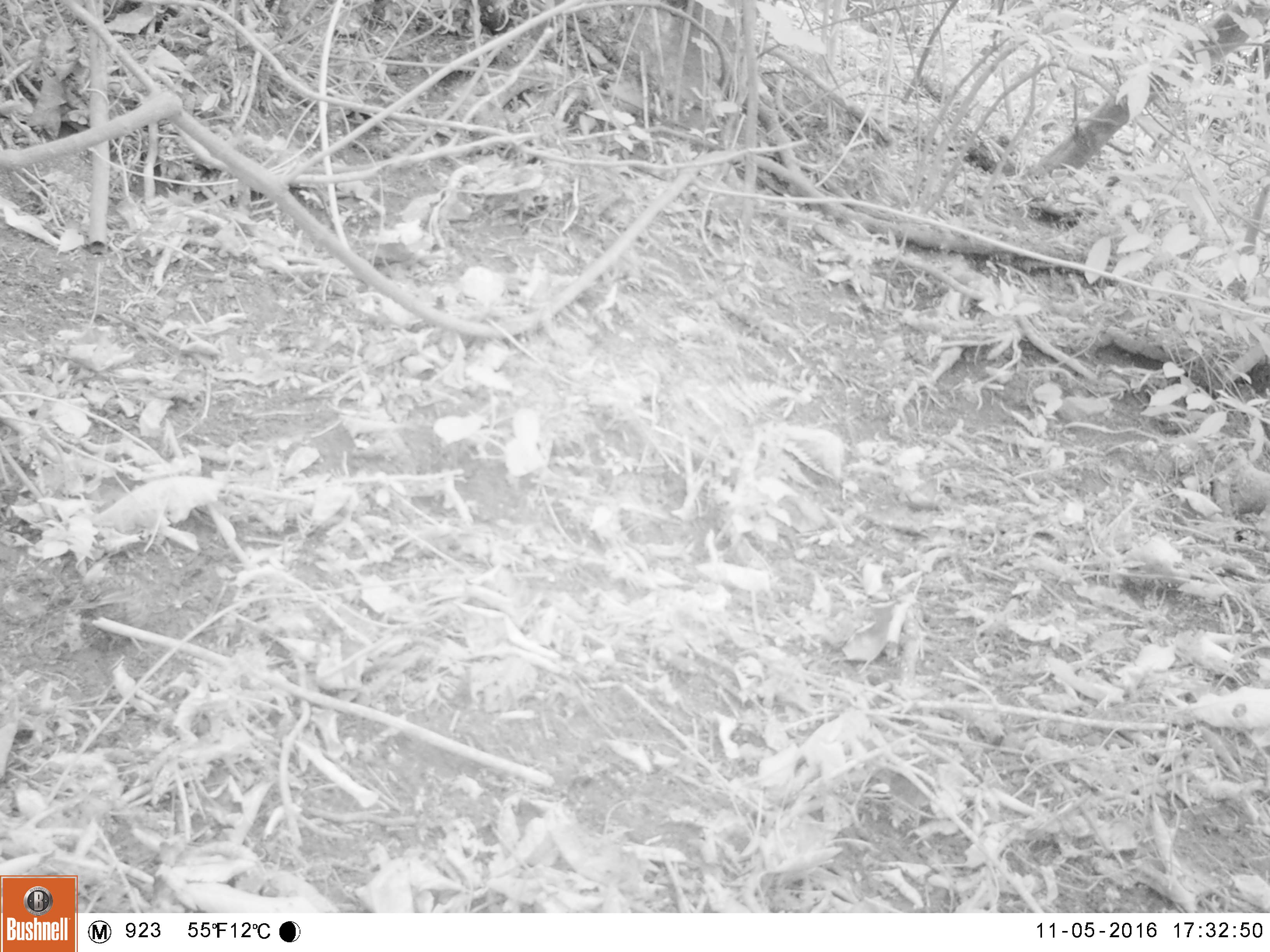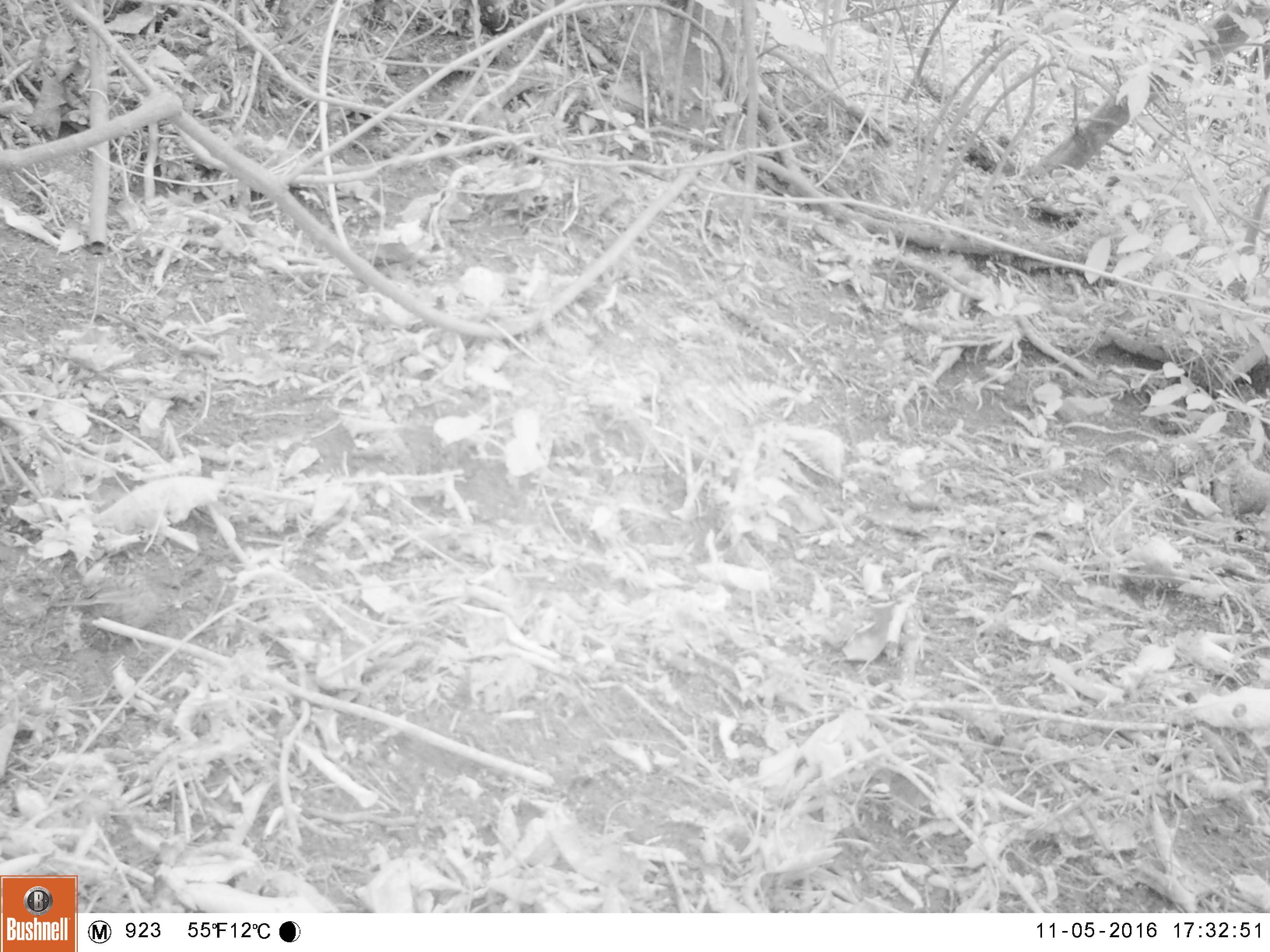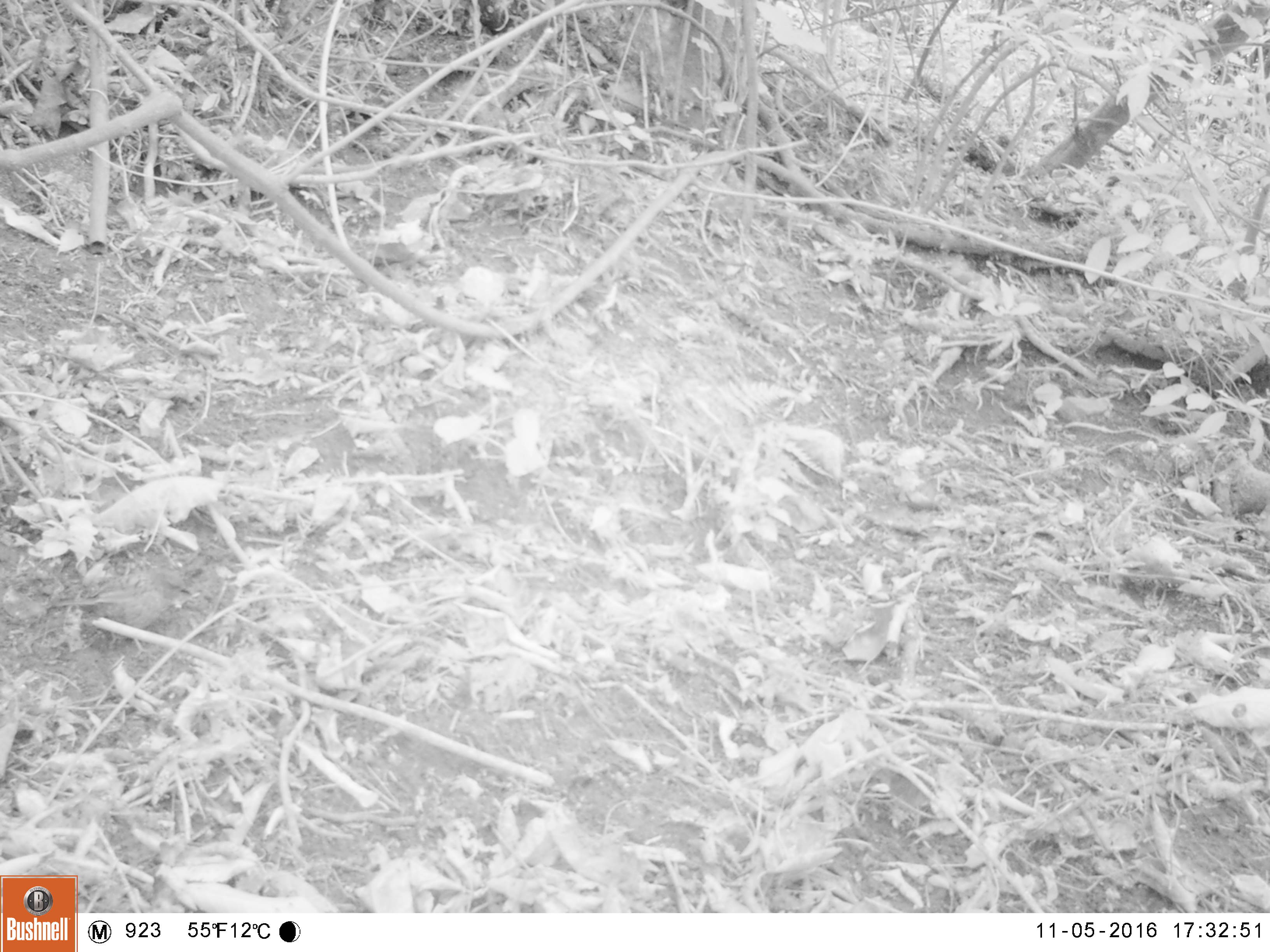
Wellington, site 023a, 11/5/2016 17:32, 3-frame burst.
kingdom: Animalia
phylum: Chordata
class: Aves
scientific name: Aves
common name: bird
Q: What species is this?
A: Bird (Aves).